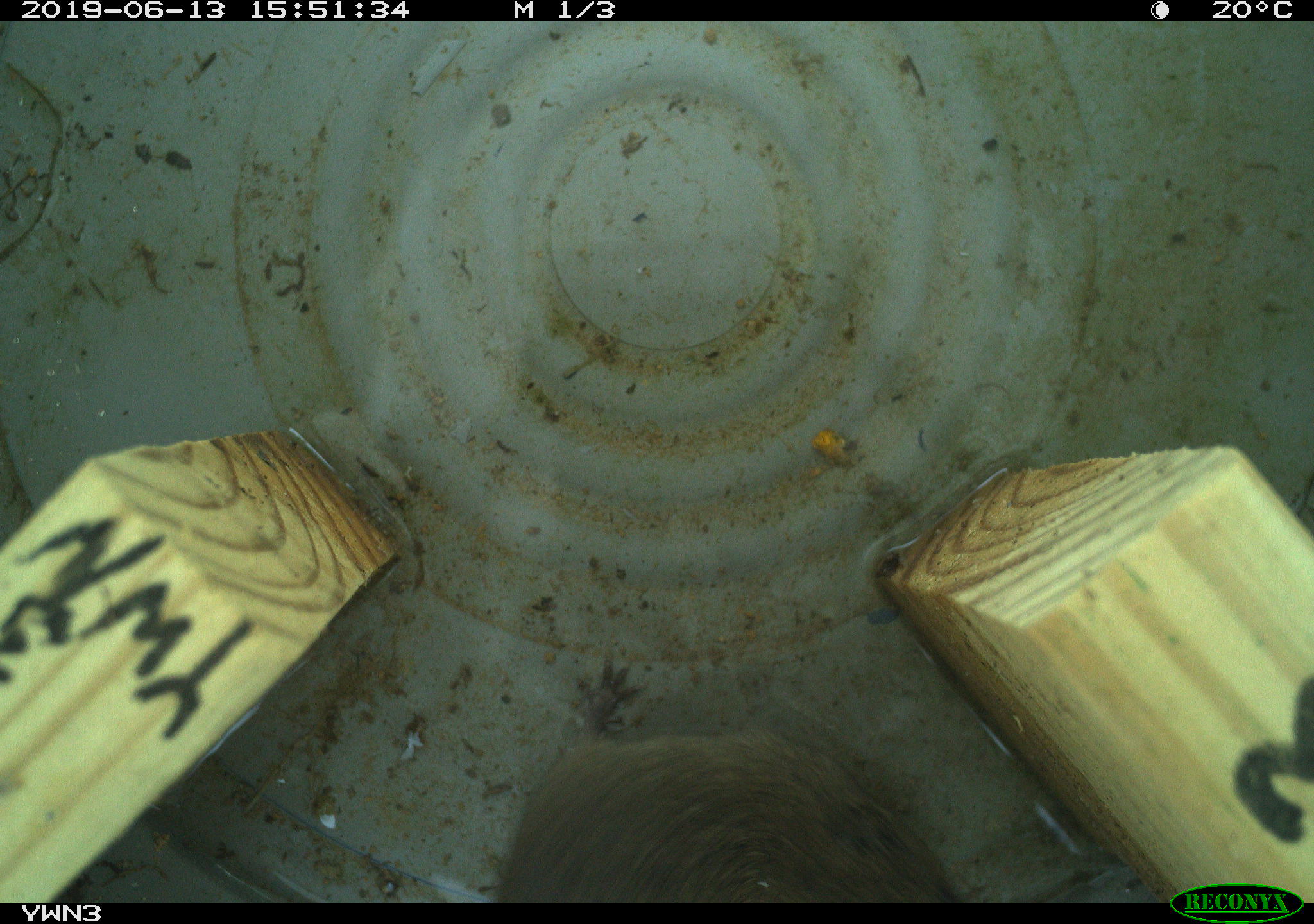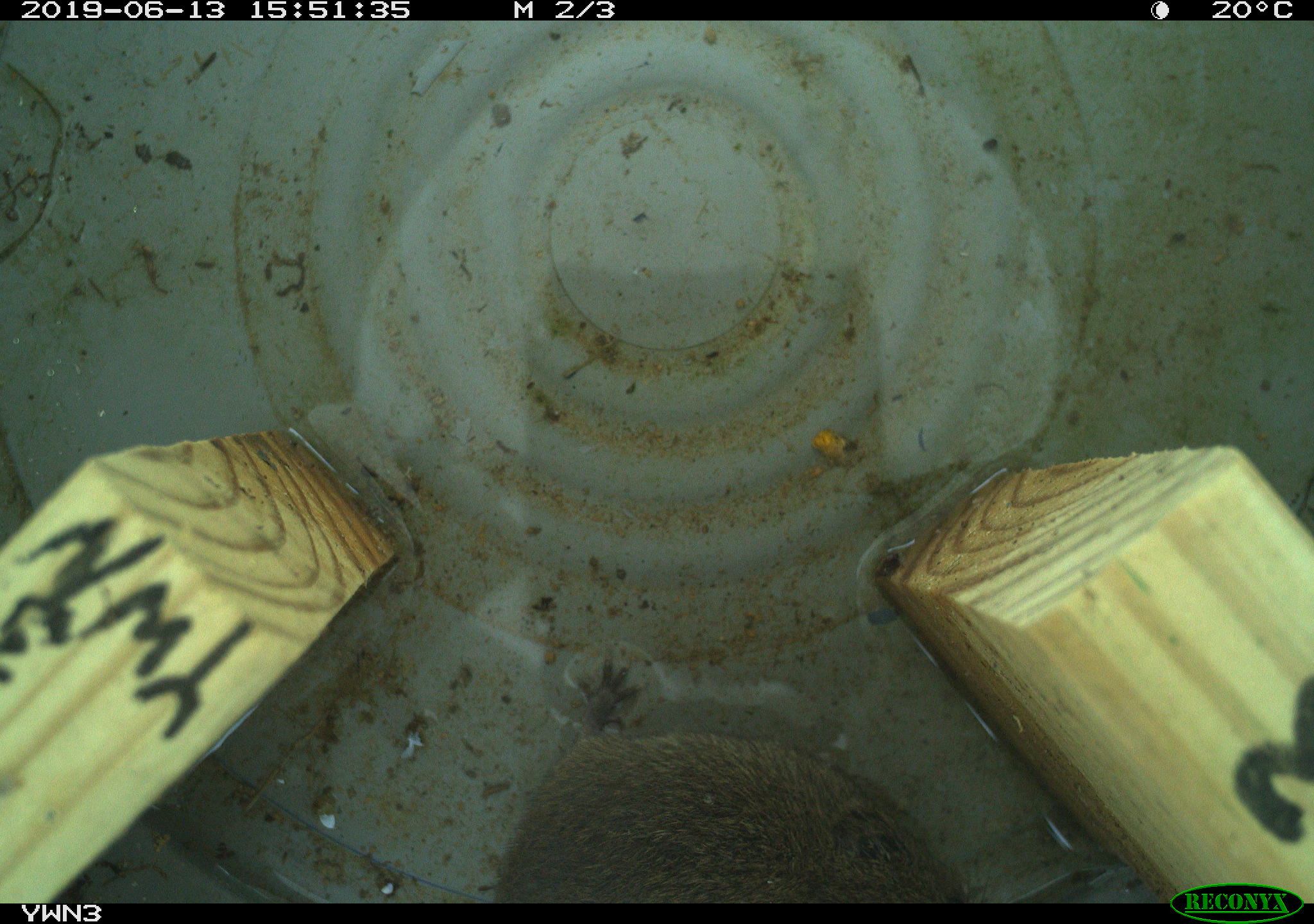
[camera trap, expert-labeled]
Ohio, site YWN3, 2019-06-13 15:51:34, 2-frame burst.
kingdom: Animalia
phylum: Chordata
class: Mammalia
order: Rodentia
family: Cricetidae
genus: Microtus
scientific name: Microtus pennsylvanicus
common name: meadow vole